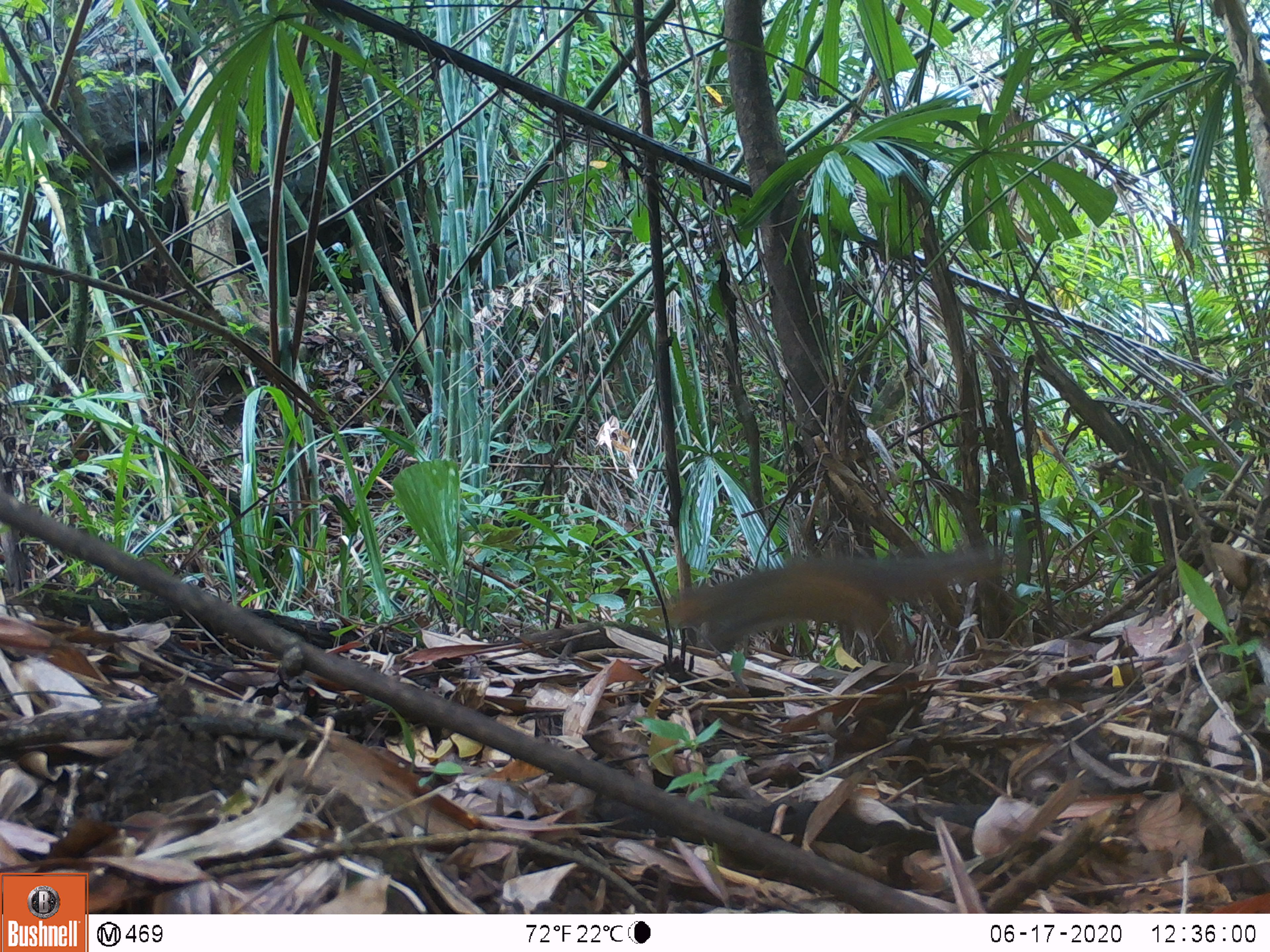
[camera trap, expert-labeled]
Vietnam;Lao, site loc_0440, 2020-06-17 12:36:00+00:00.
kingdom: Animalia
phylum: Chordata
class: Mammalia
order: Rodentia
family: Sciuridae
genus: Dremomys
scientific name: Dremomys rufigenis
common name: red-cheeked squirrel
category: red cheeked squirrel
Red cheeked squirrel (red-cheeked squirrel) (Dremomys rufigenis). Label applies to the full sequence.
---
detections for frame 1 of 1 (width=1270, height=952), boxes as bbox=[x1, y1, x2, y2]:
red cheeked squirrel: bbox=[657, 544, 1018, 661]